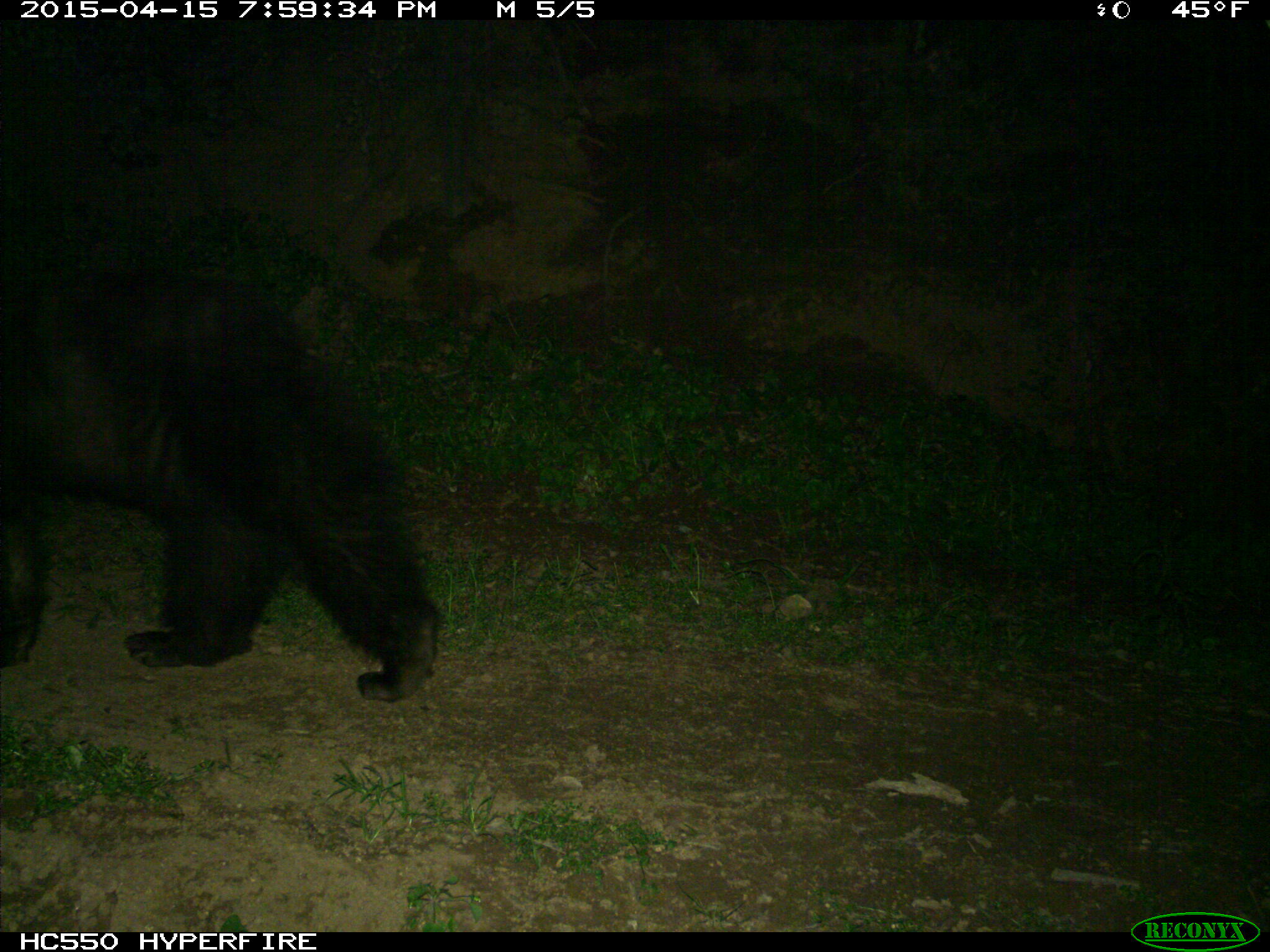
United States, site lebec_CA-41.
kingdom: Animalia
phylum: Chordata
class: Mammalia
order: Carnivora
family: Ursidae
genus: Ursus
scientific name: Ursus americanus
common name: american black bear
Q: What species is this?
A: Ursus americanus (american black bear).